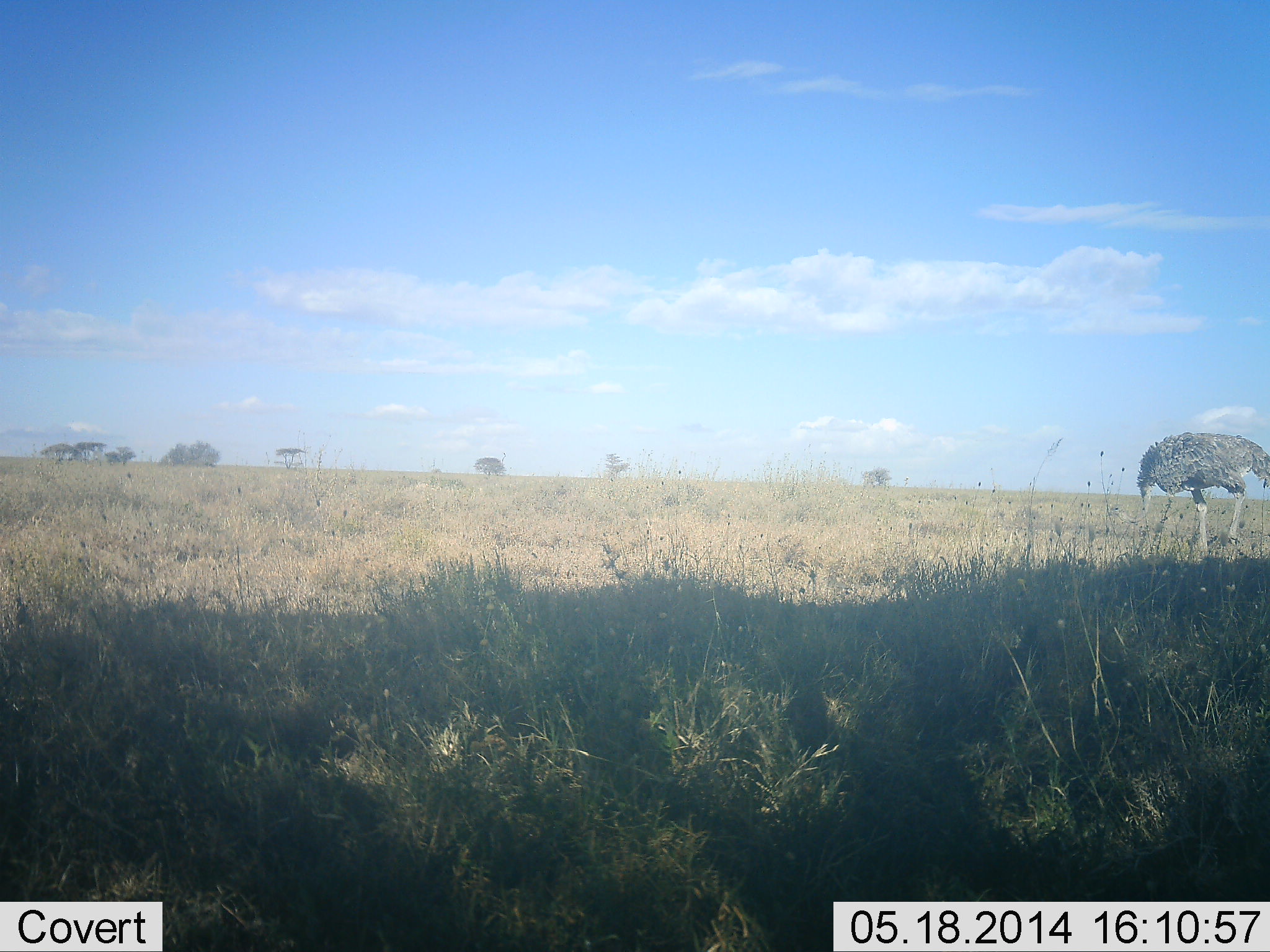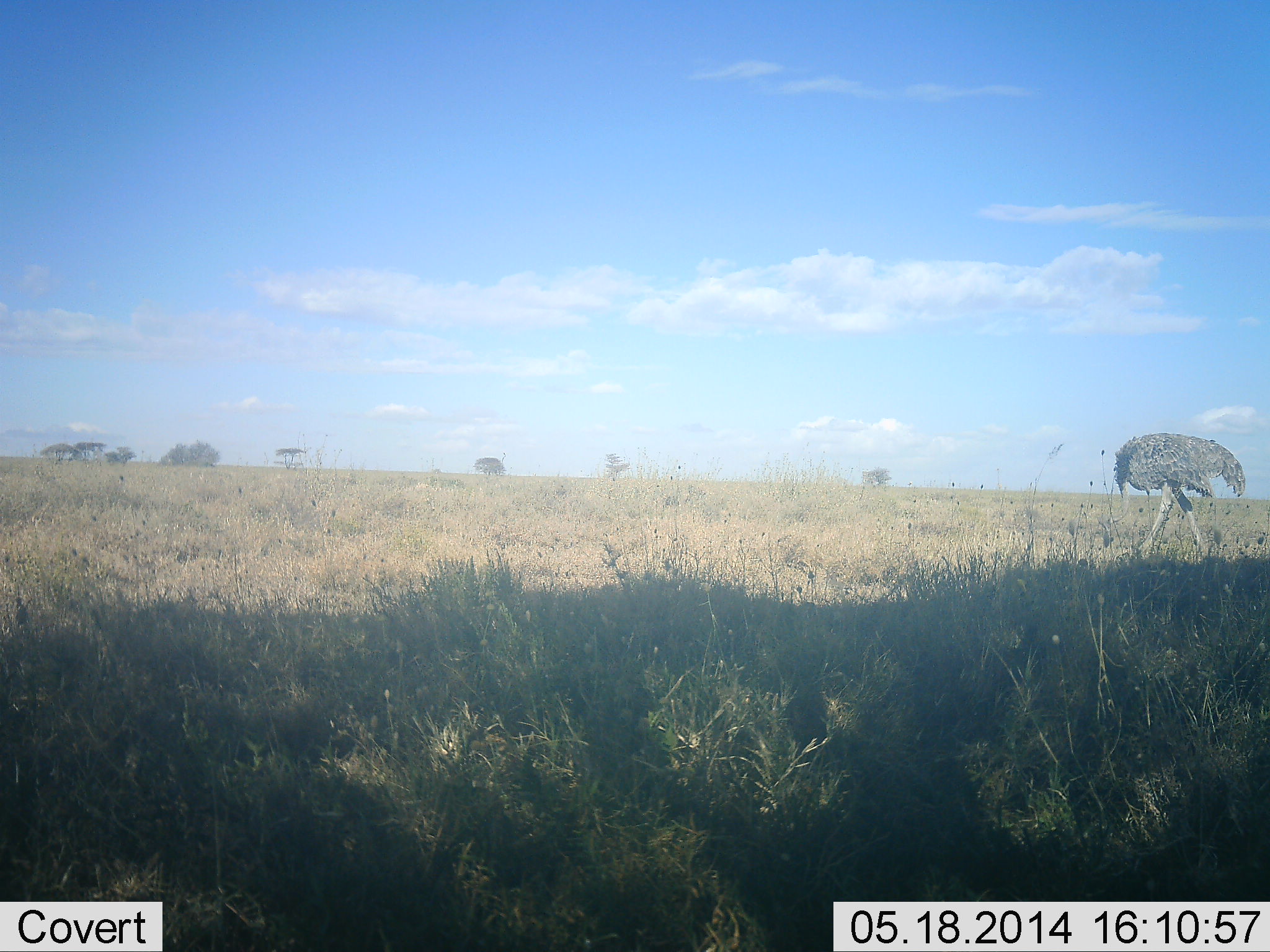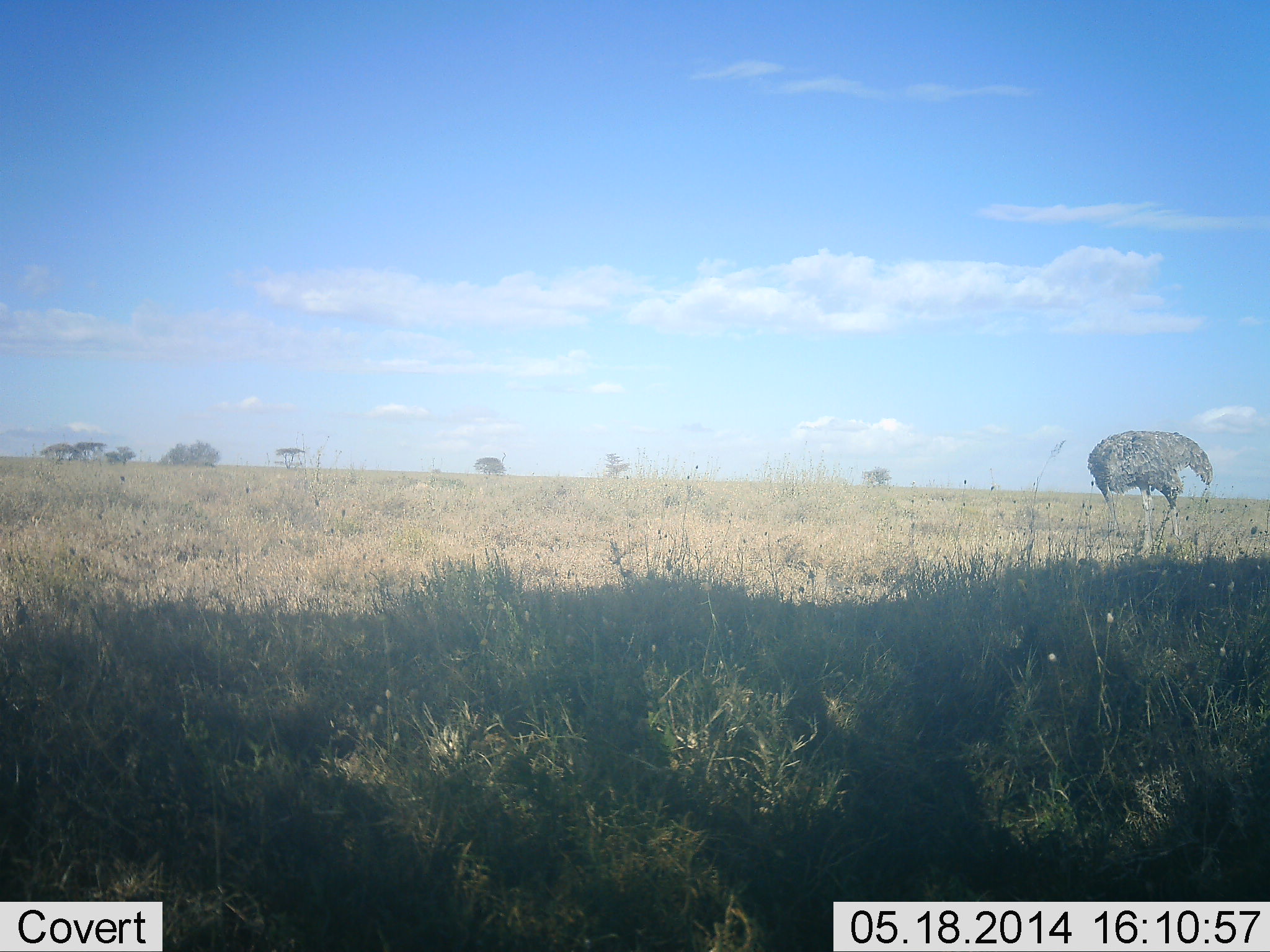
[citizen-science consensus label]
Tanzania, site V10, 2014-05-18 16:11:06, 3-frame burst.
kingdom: Animalia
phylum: Chordata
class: Aves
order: Struthioniformes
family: Struthionidae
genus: Struthio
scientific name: Struthio camelus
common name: ostrich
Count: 1.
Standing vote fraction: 20%.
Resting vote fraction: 0%.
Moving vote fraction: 70%.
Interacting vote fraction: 0%.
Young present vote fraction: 0%.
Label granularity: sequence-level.